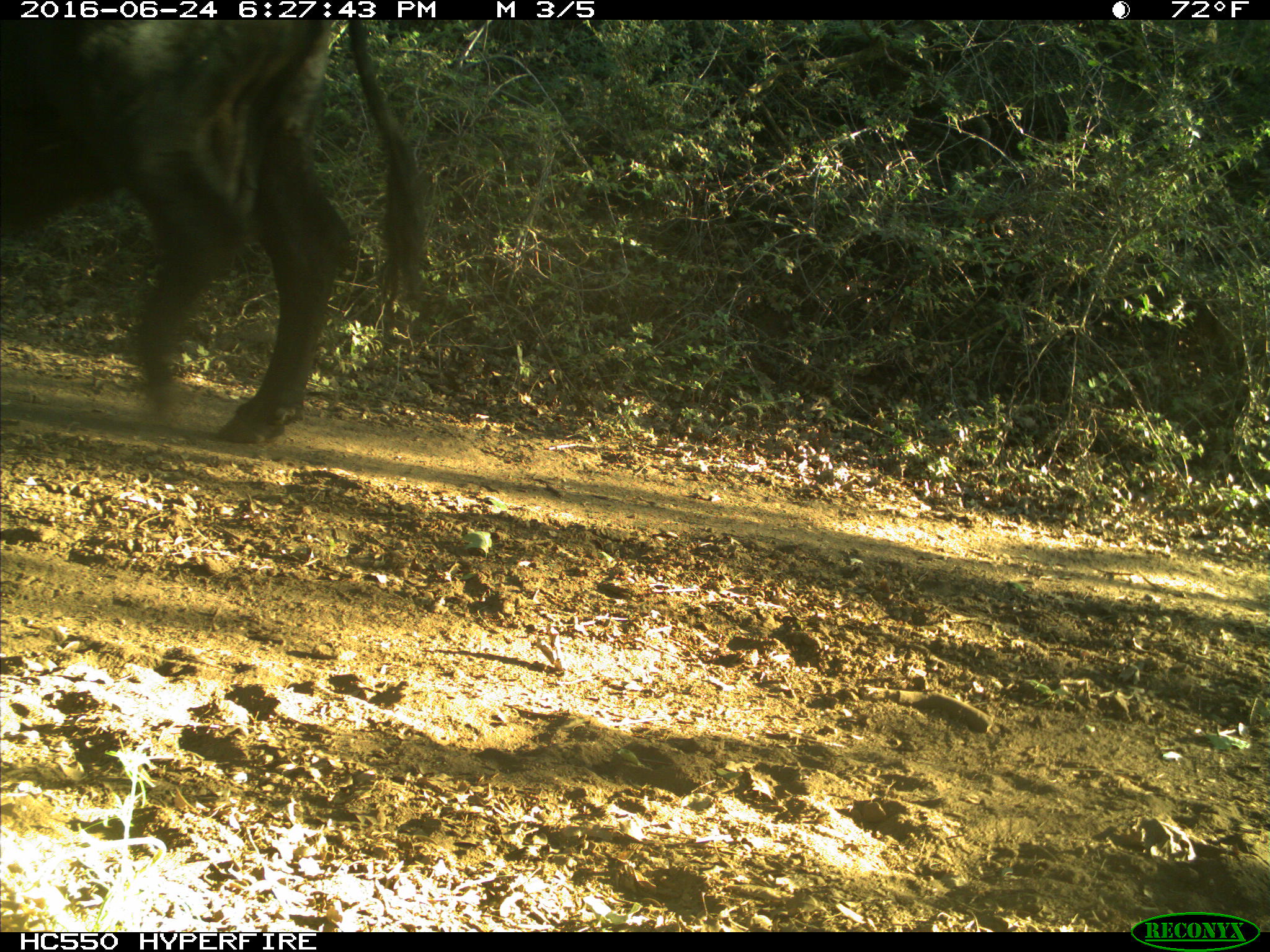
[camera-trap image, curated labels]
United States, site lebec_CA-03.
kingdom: Animalia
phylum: Chordata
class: Mammalia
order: Artiodactyla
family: Bovidae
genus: Bos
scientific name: Bos taurus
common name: domestic cow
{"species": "Bos taurus (domestic cow)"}